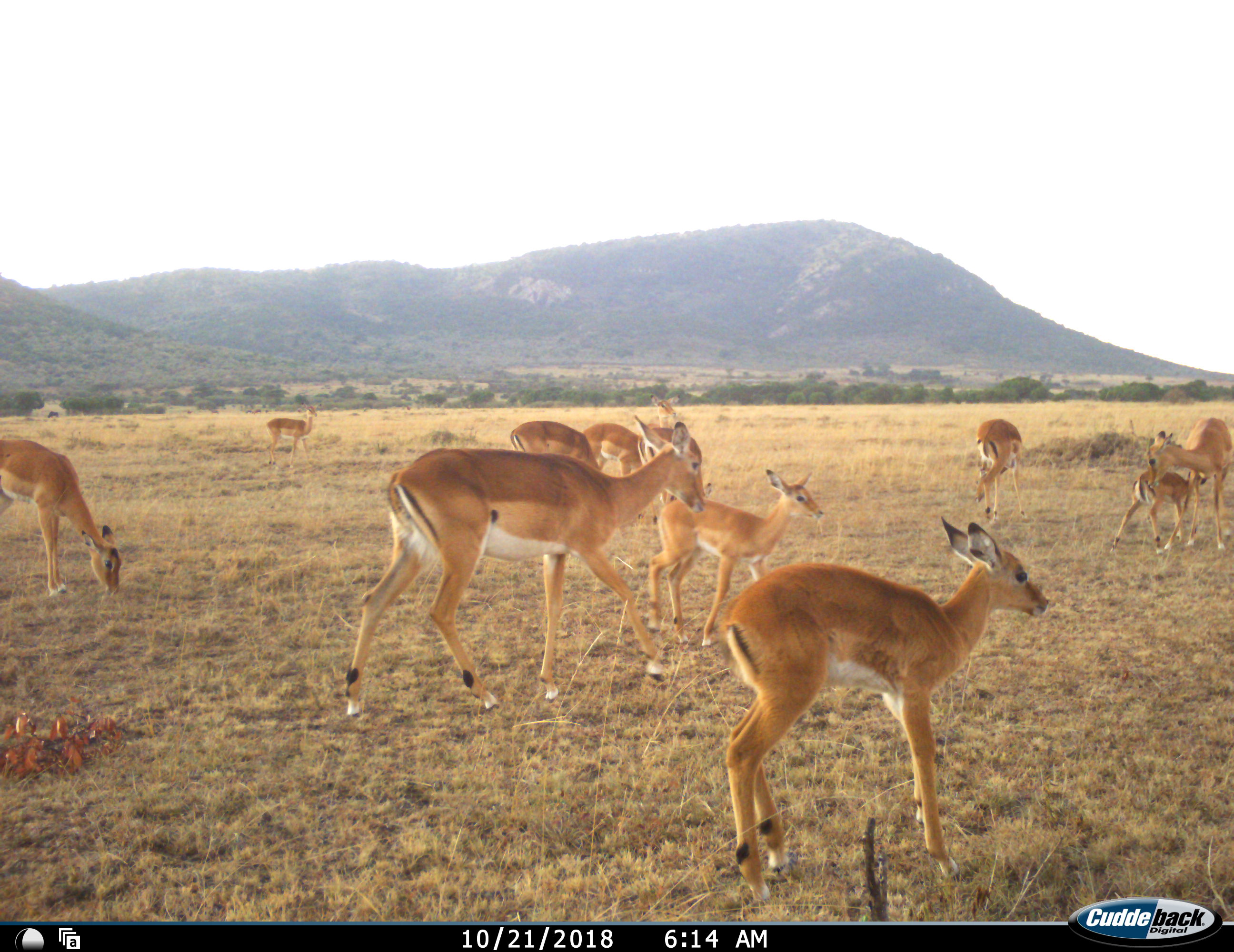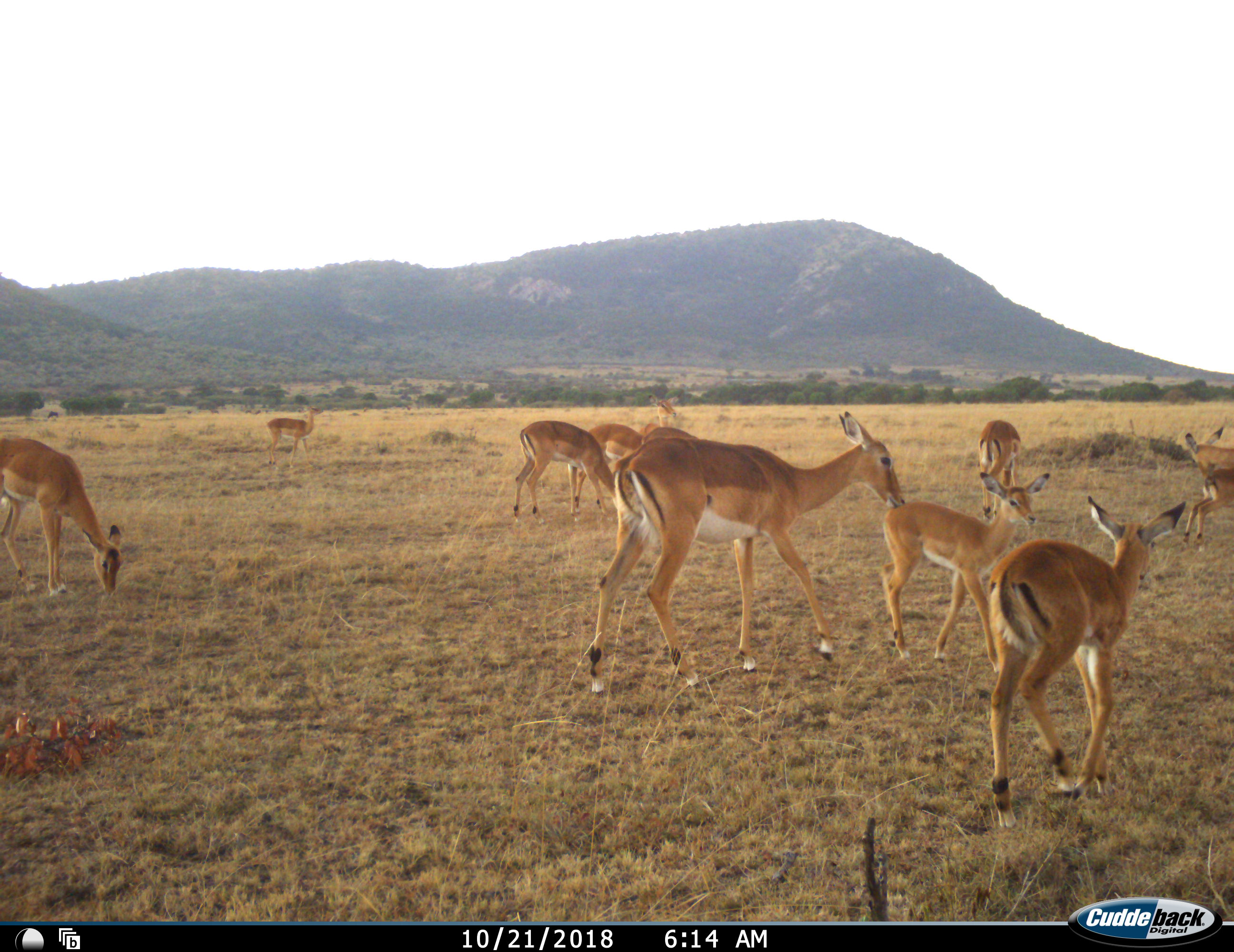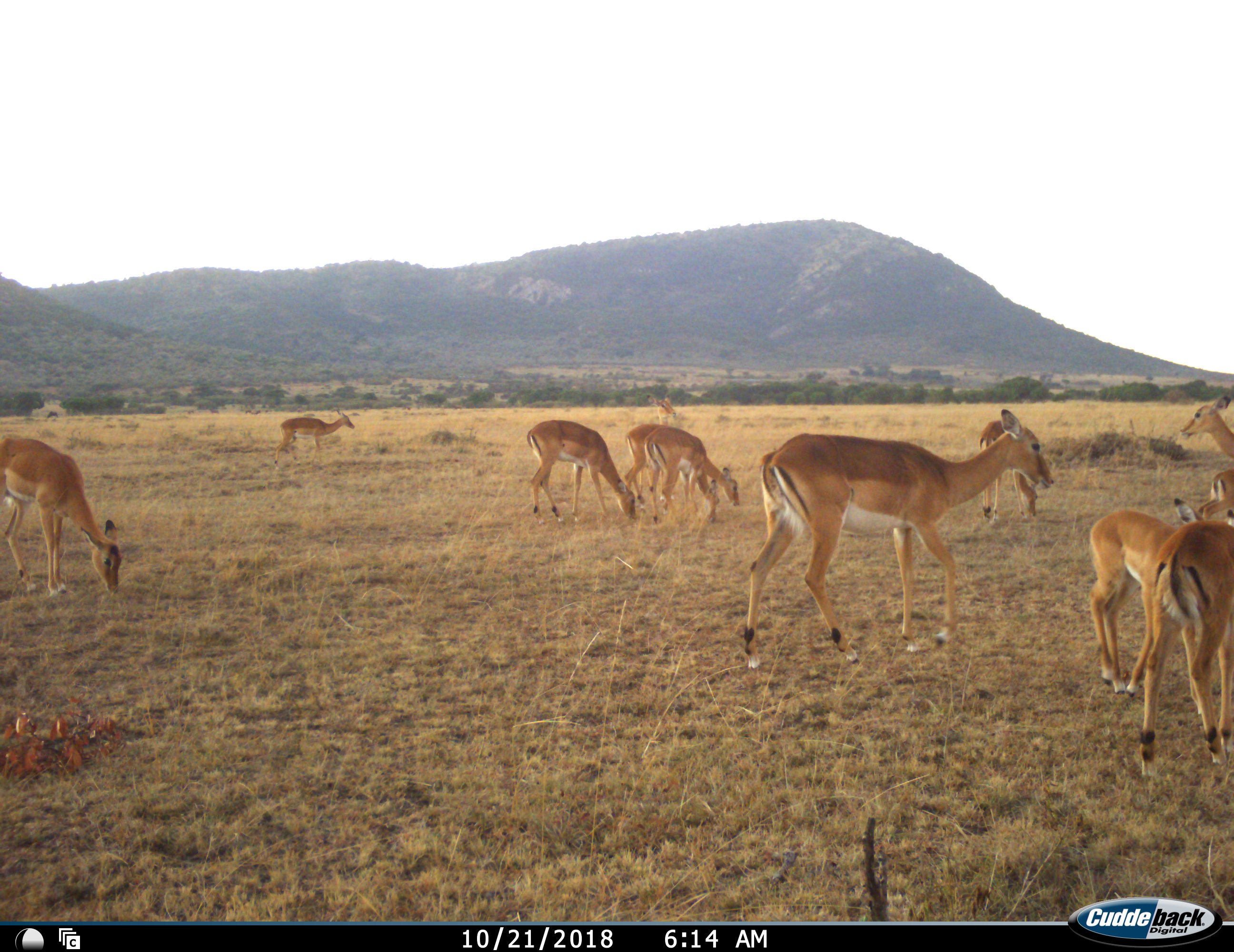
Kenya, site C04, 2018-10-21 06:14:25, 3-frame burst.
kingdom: Animalia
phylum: Chordata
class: Mammalia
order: Artiodactyla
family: Bovidae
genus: Aepyceros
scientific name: Aepyceros melampus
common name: impala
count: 11-50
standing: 44%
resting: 0%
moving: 89%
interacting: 44%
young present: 100%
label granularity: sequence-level